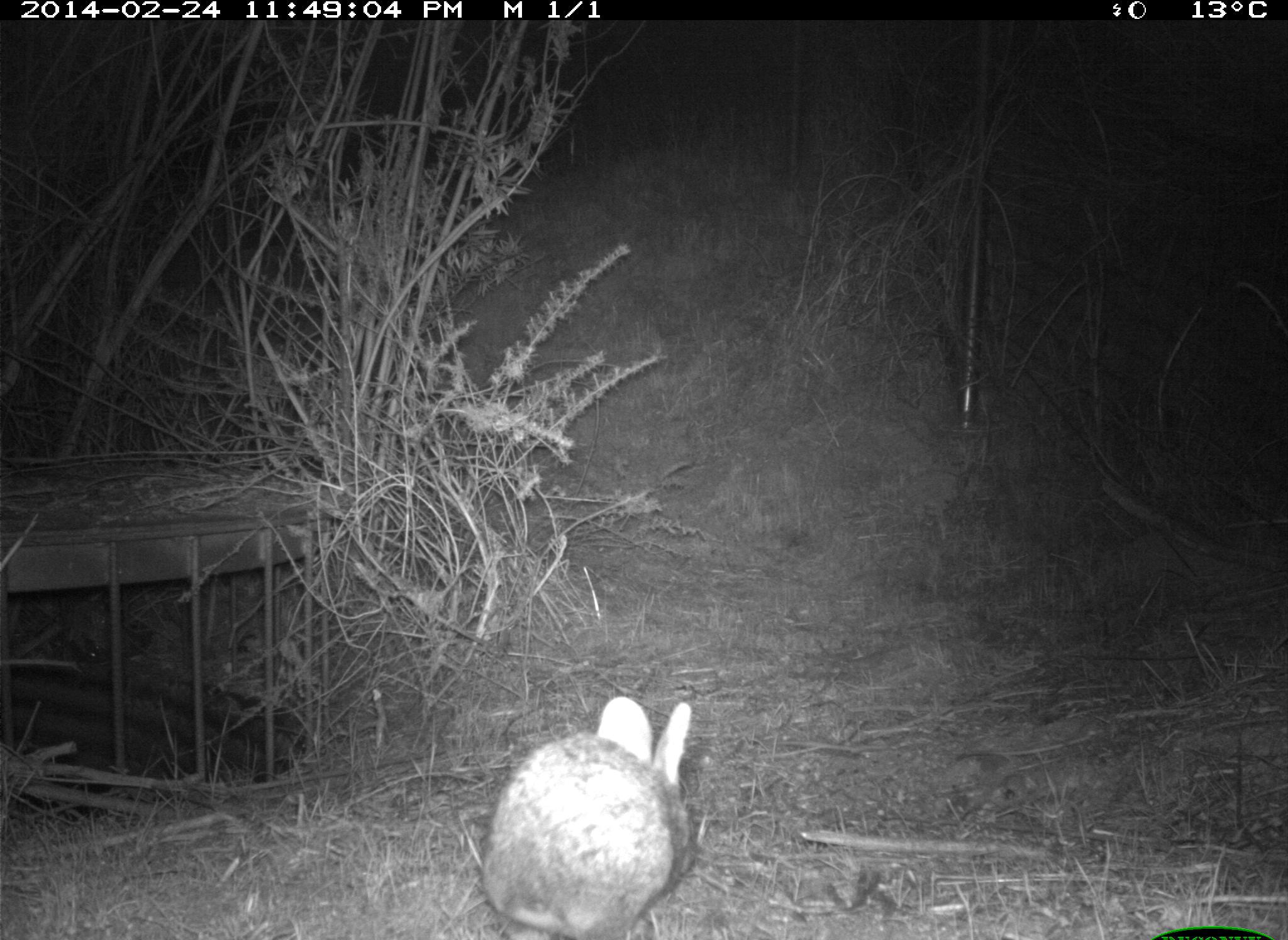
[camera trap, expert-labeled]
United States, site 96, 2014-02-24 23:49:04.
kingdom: Animalia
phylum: Chordata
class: Mammalia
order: Lagomorpha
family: Leporidae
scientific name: Leporidae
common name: rabbits and hares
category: rabbit